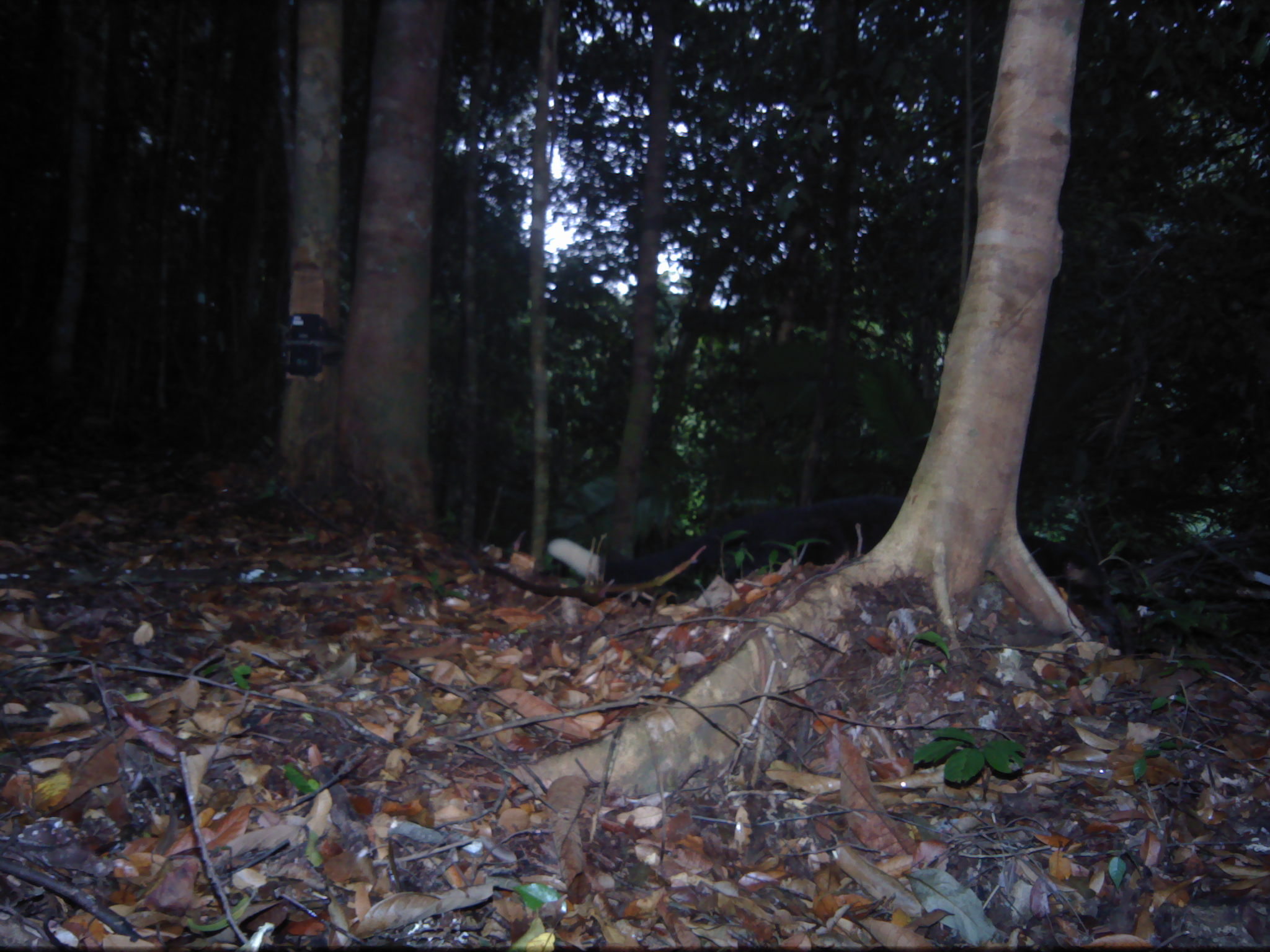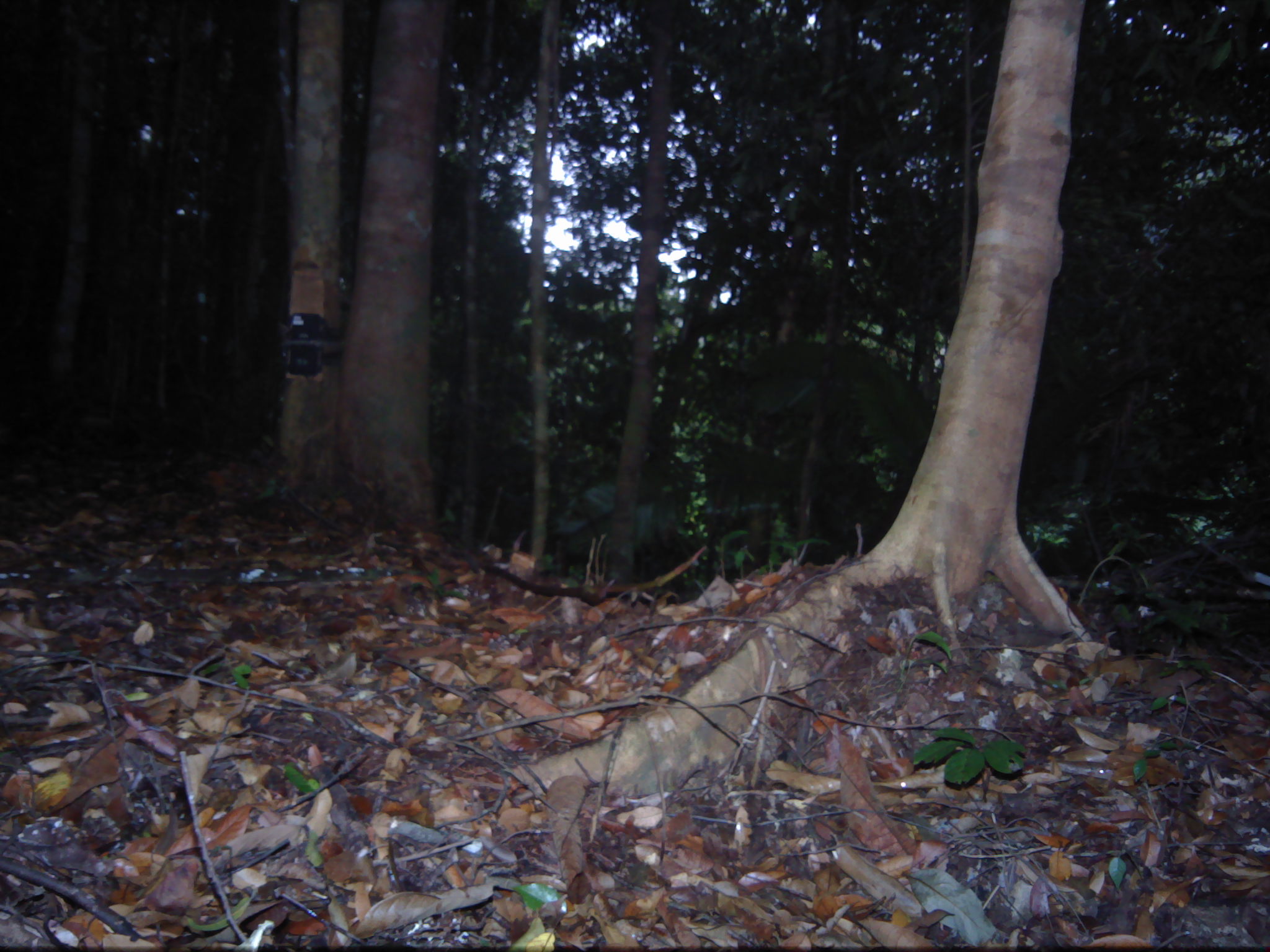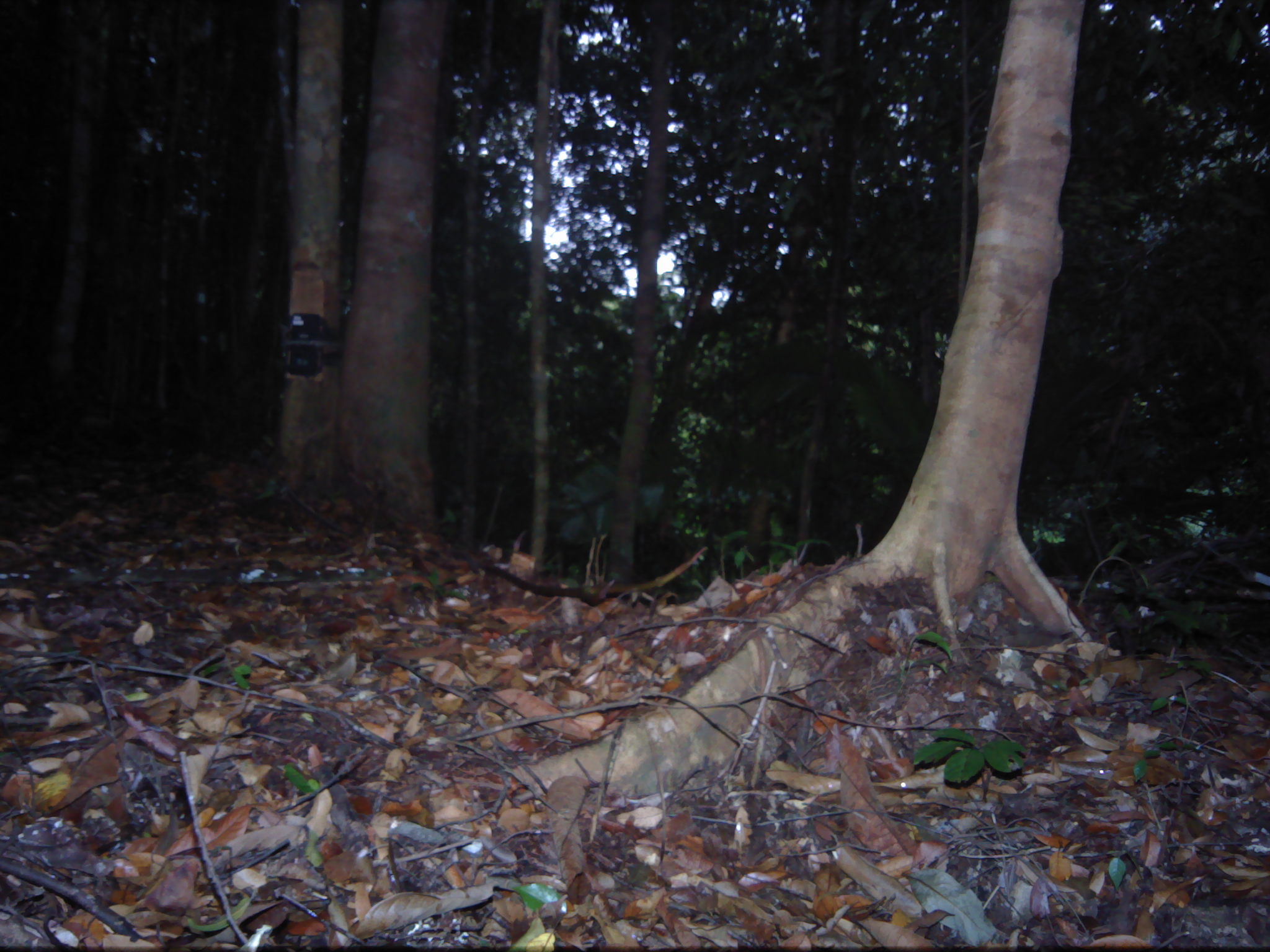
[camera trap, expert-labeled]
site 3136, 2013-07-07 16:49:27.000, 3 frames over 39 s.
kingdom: Animalia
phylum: Chordata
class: Mammalia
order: Carnivora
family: Viverridae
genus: Paguma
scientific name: Paguma larvata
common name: masked palm civet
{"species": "Paguma larvata (masked palm civet)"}